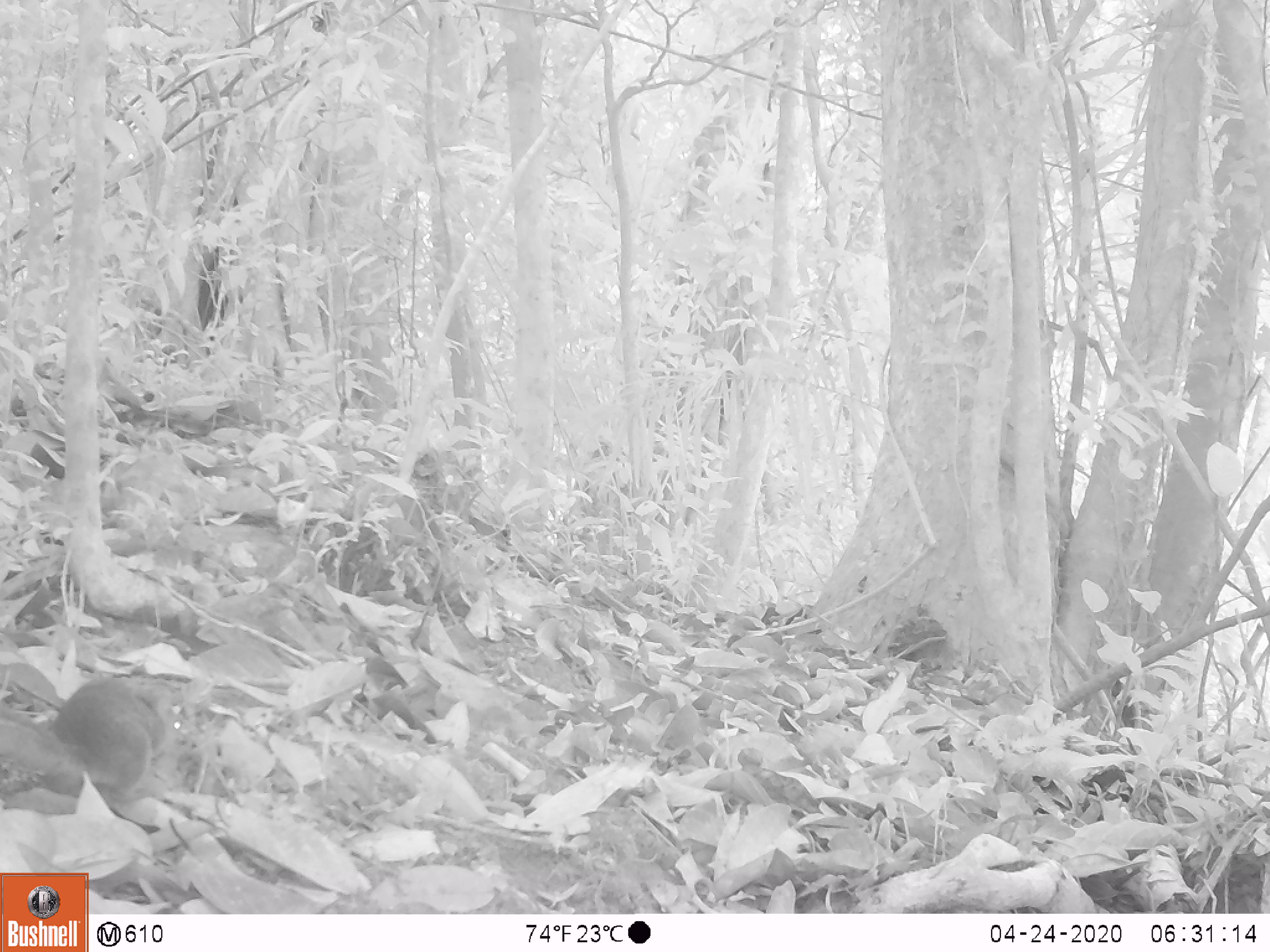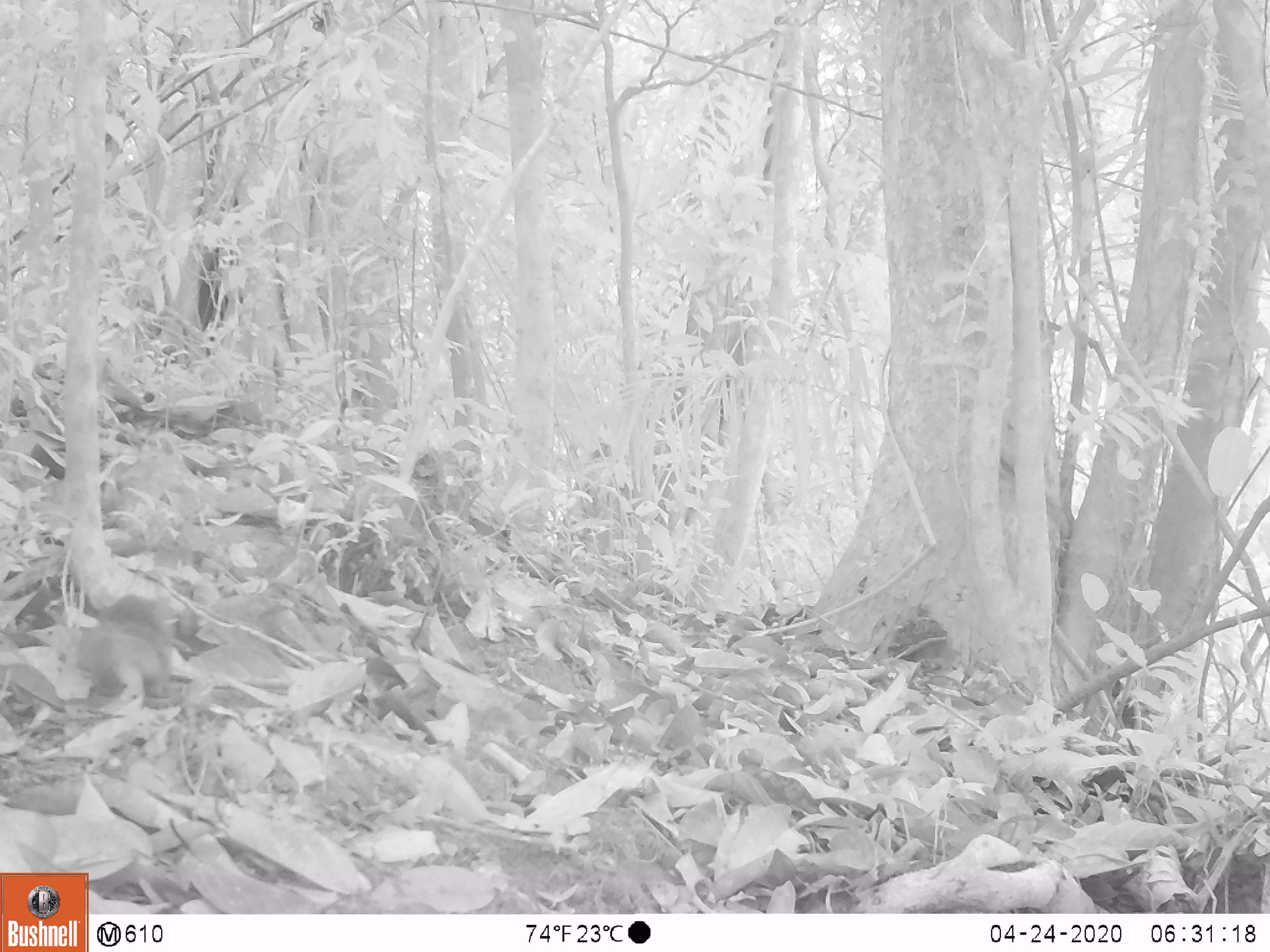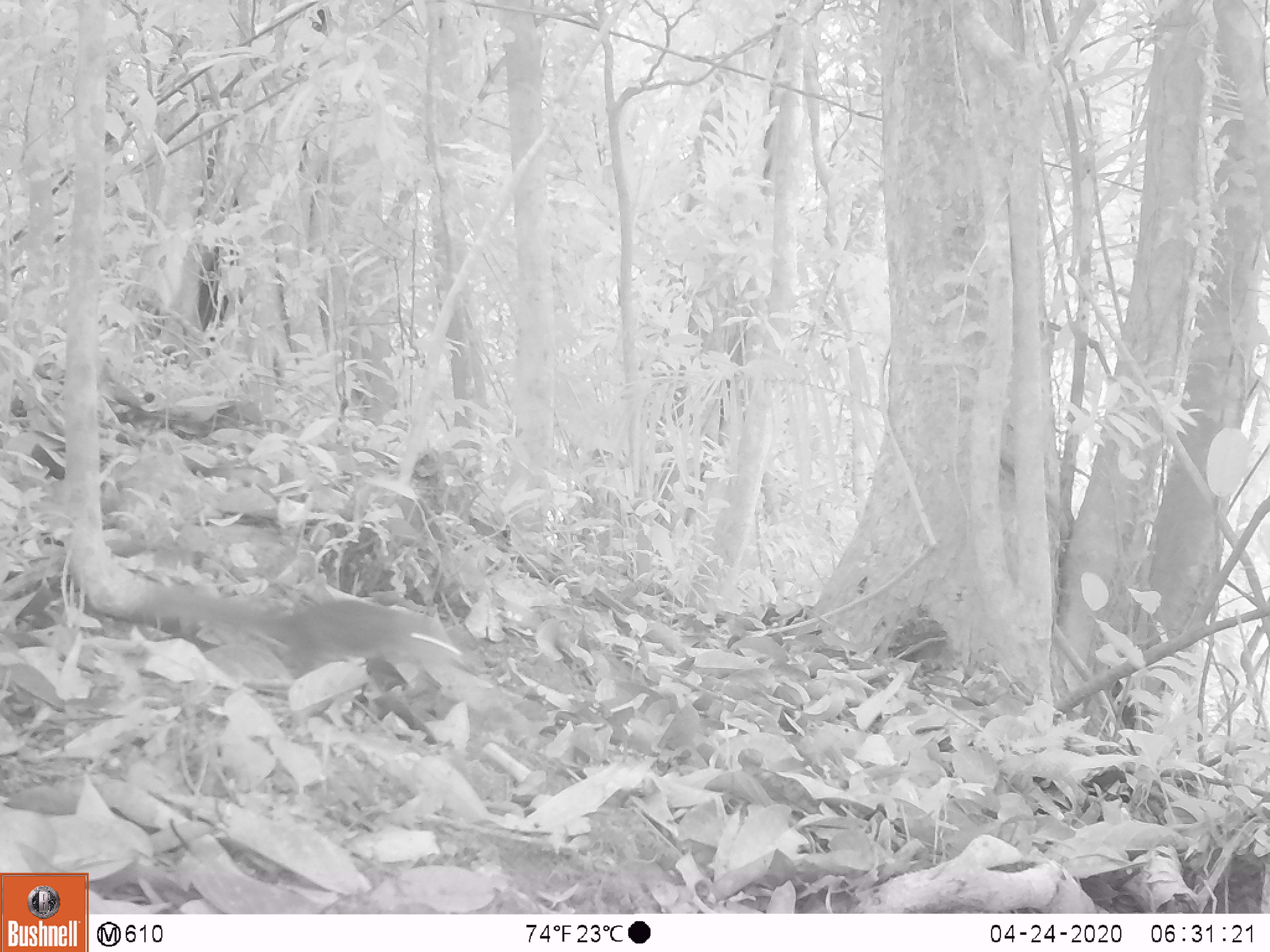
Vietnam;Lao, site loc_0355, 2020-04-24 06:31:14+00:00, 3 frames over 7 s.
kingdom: Animalia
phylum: Chordata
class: Mammalia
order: Rodentia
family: Sciuridae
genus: Dremomys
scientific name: Dremomys rufigenis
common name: red-cheeked squirrel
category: red cheeked squirrel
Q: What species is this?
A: Red cheeked squirrel (red-cheeked squirrel) (Dremomys rufigenis).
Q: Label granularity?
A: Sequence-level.